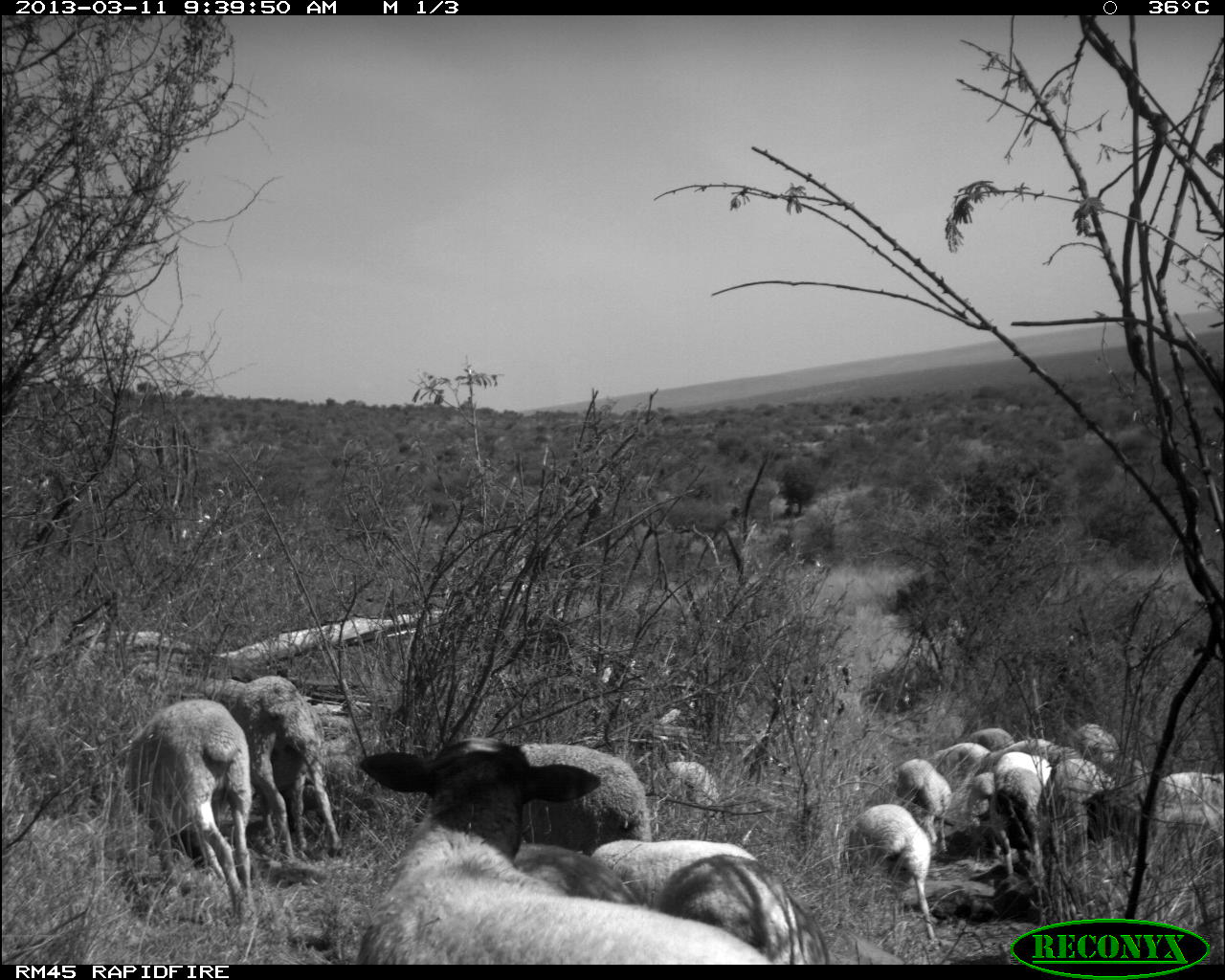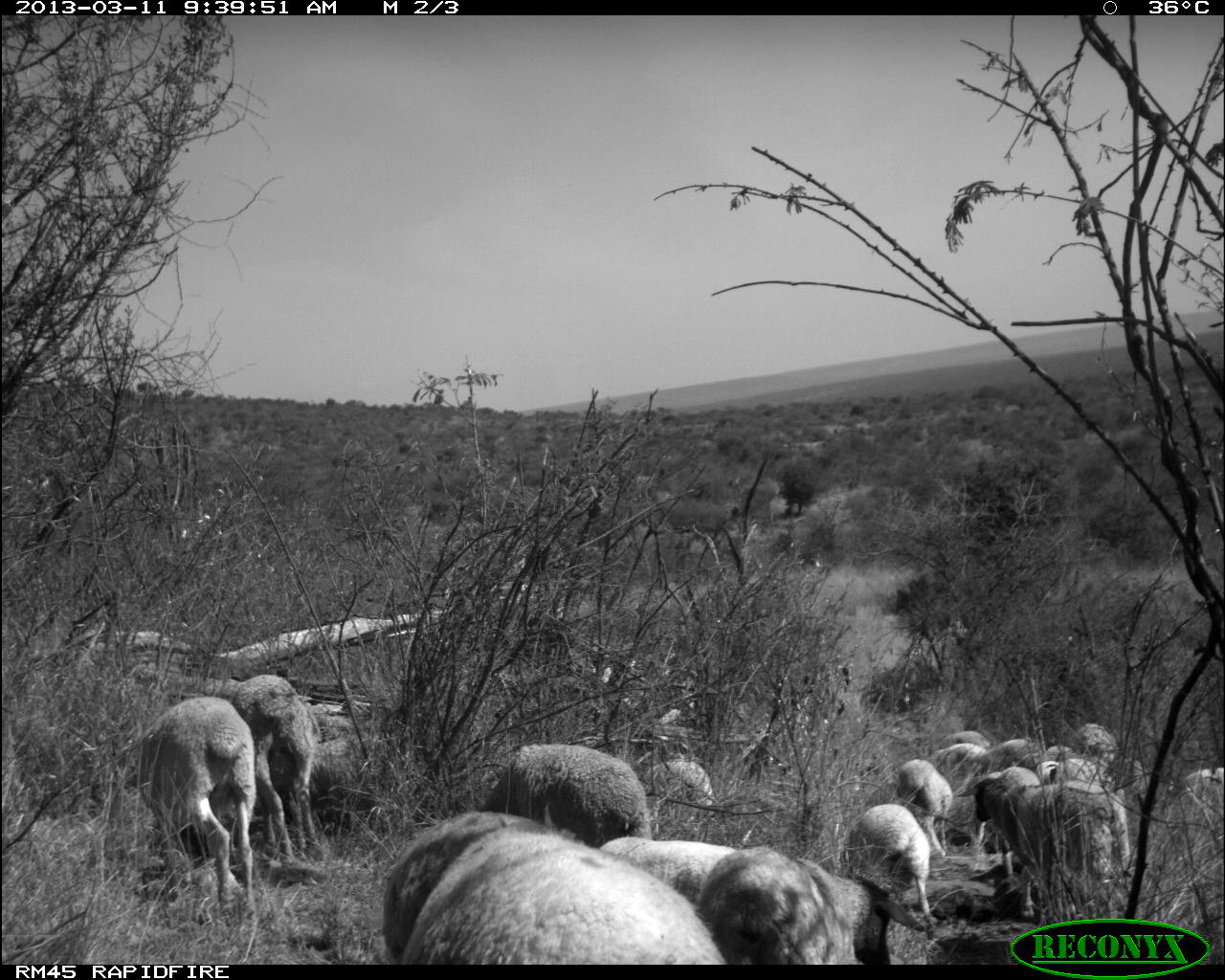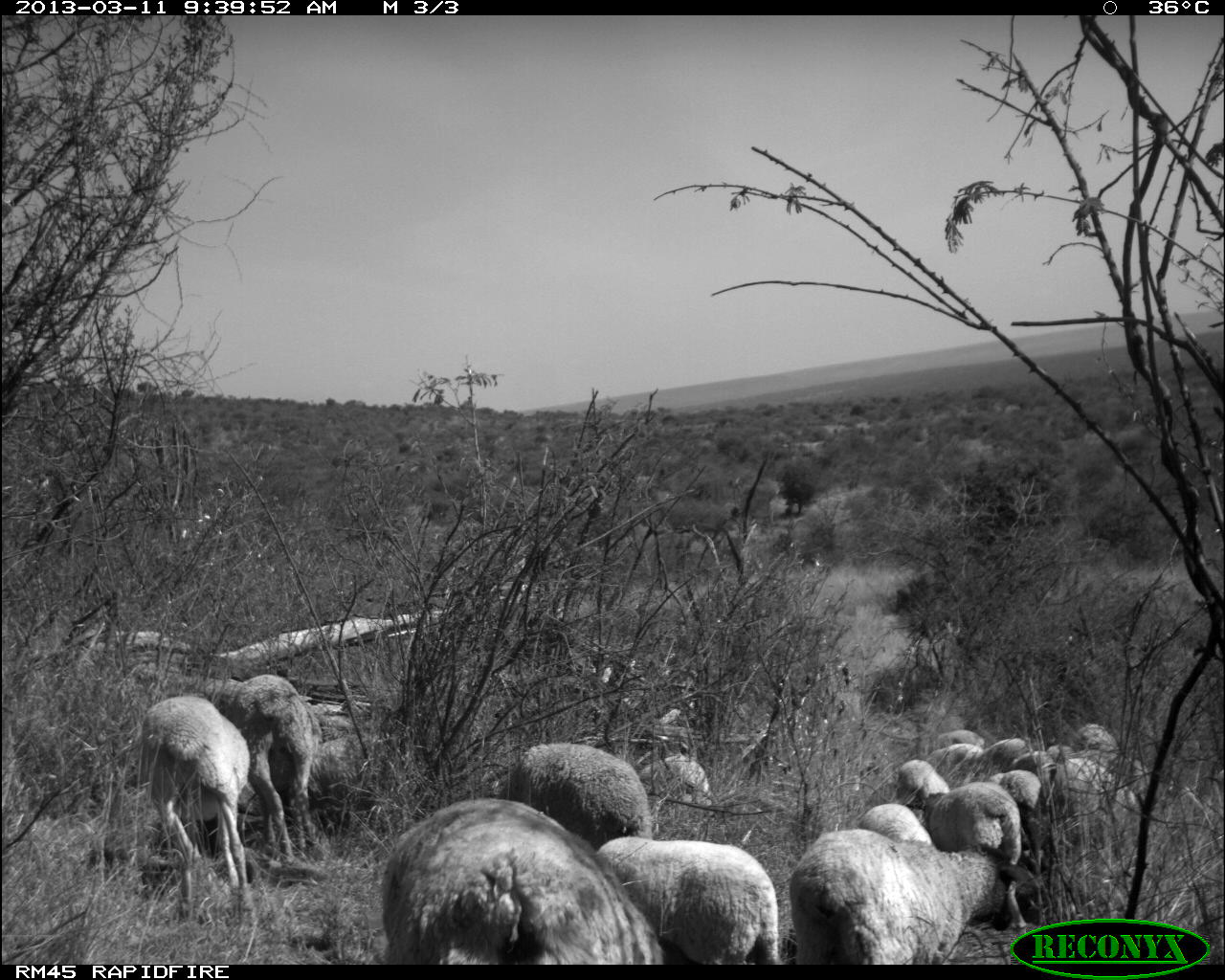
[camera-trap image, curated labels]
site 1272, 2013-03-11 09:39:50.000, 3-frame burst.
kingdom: Animalia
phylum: Chordata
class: Mammalia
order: Artiodactyla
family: Bovidae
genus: Ovis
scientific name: Ovis aries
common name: domestic sheep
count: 18